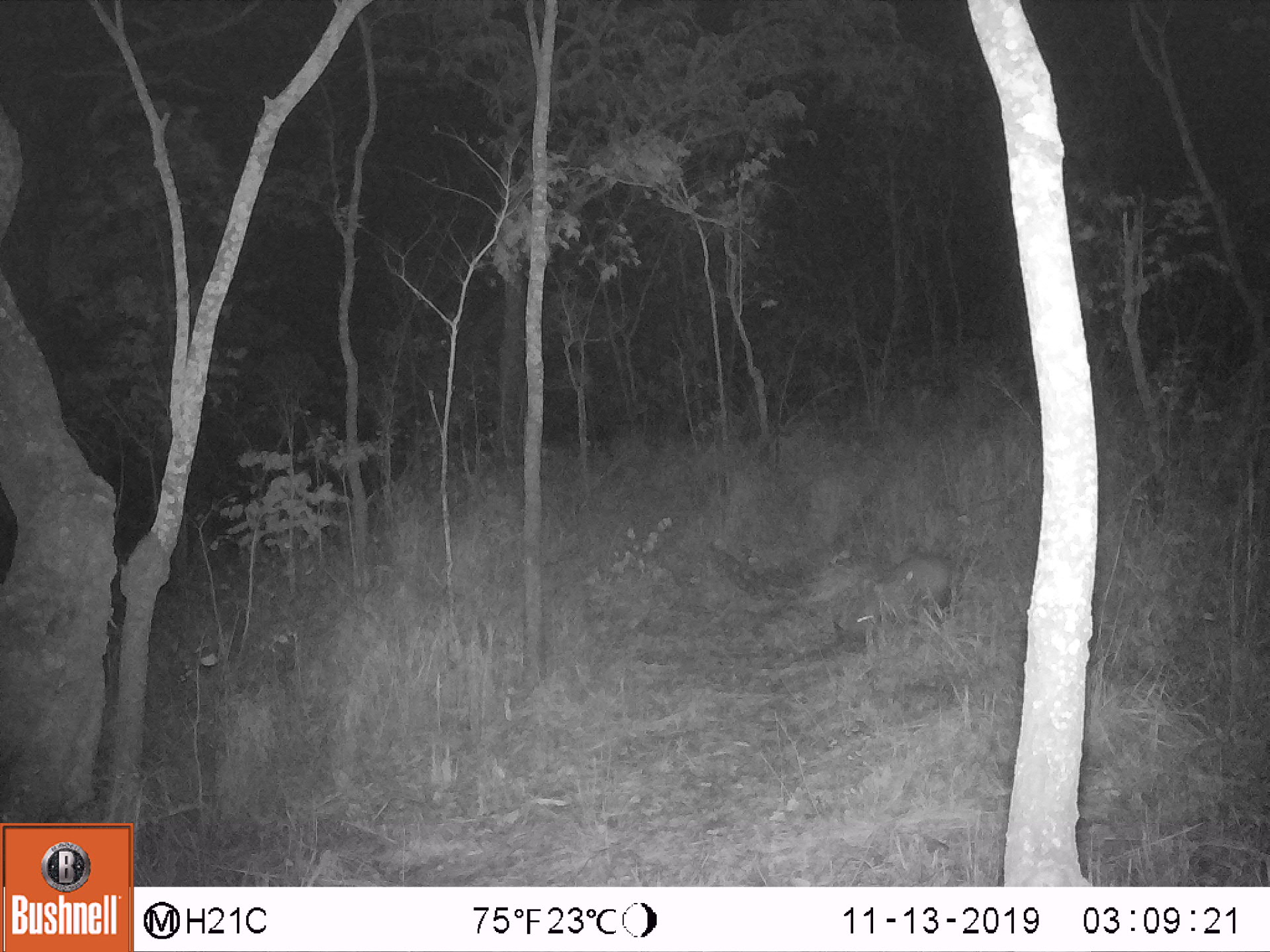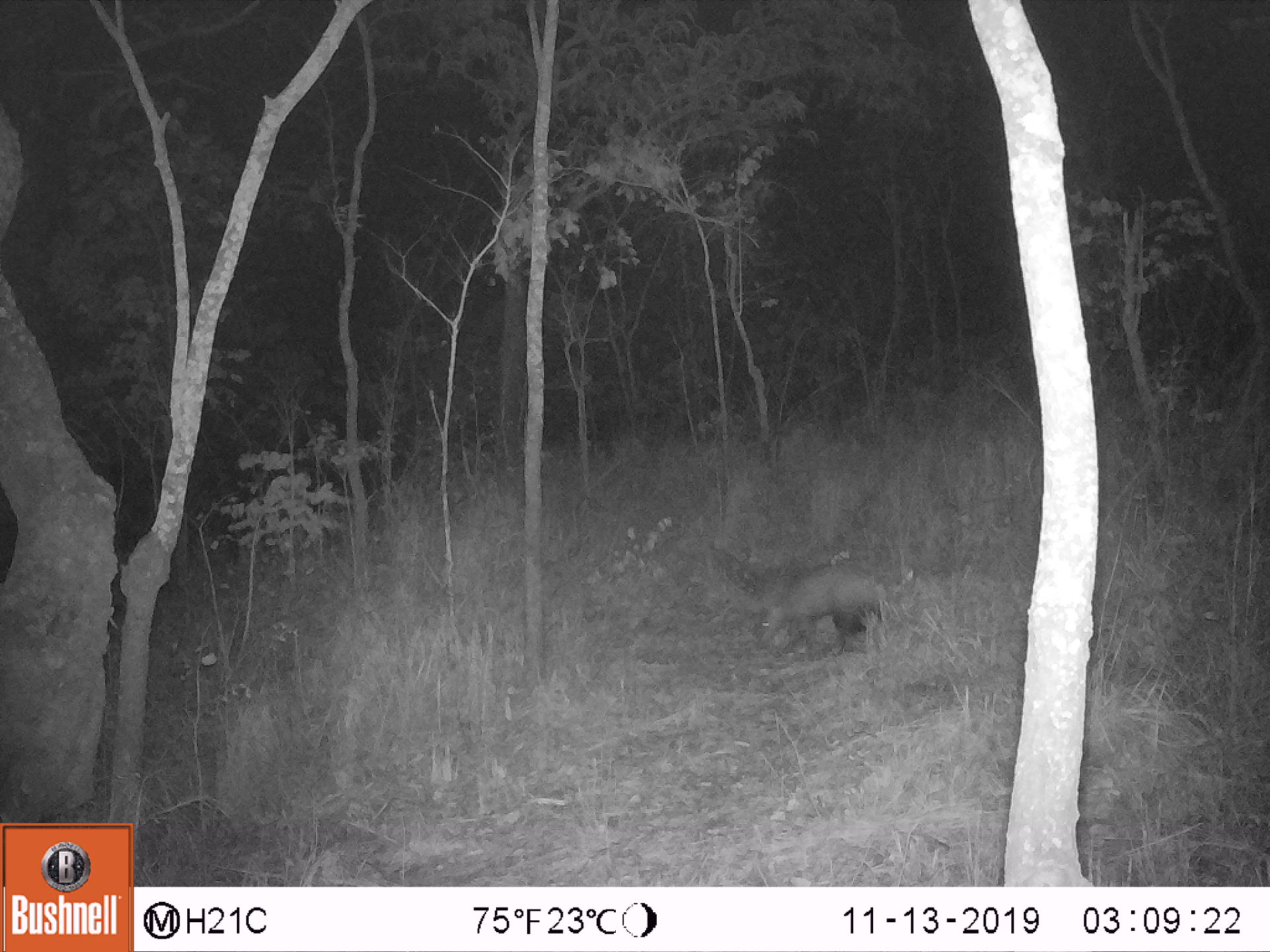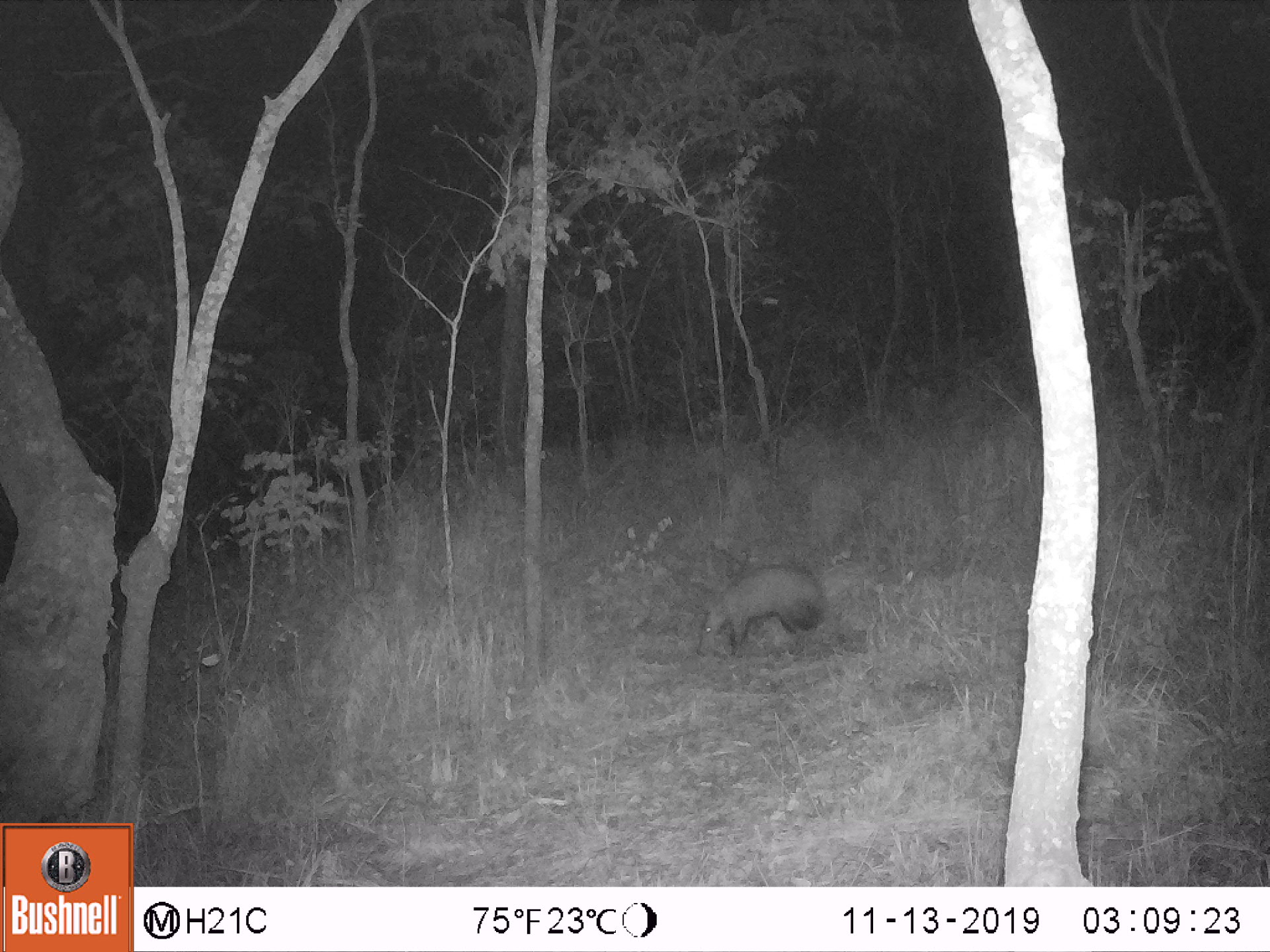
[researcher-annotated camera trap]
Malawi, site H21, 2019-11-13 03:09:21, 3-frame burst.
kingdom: Animalia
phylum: Chordata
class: Mammalia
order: Tubulidentata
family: Orycteropodidae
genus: Orycteropus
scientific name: Orycteropus afer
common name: aardvark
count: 1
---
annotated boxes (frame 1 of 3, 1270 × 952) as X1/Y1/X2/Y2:
aardvark: 835/543/949/644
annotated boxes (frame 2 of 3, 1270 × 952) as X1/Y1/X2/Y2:
aardvark: 749/558/882/654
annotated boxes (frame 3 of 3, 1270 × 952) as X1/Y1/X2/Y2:
aardvark: 685/562/823/656